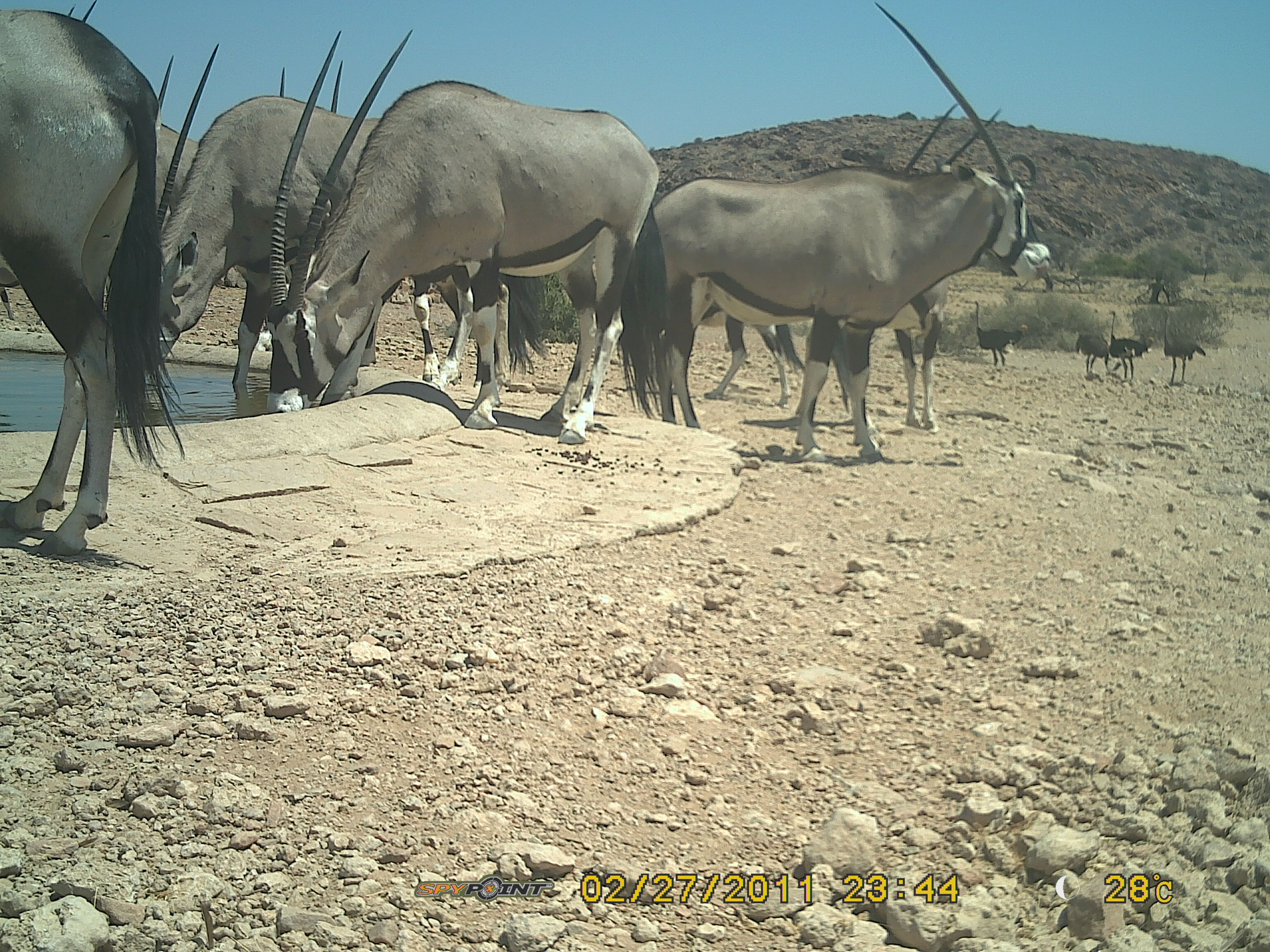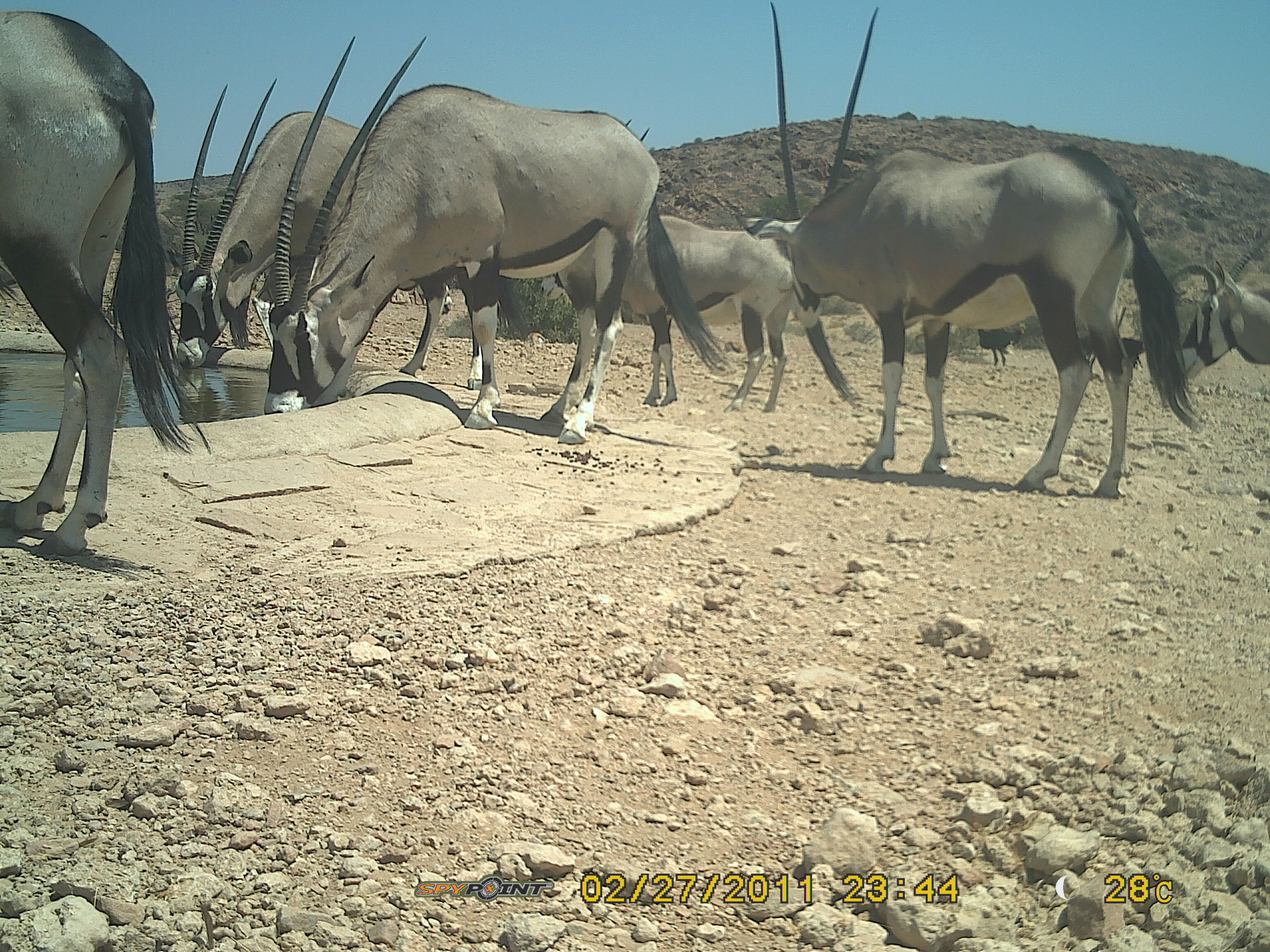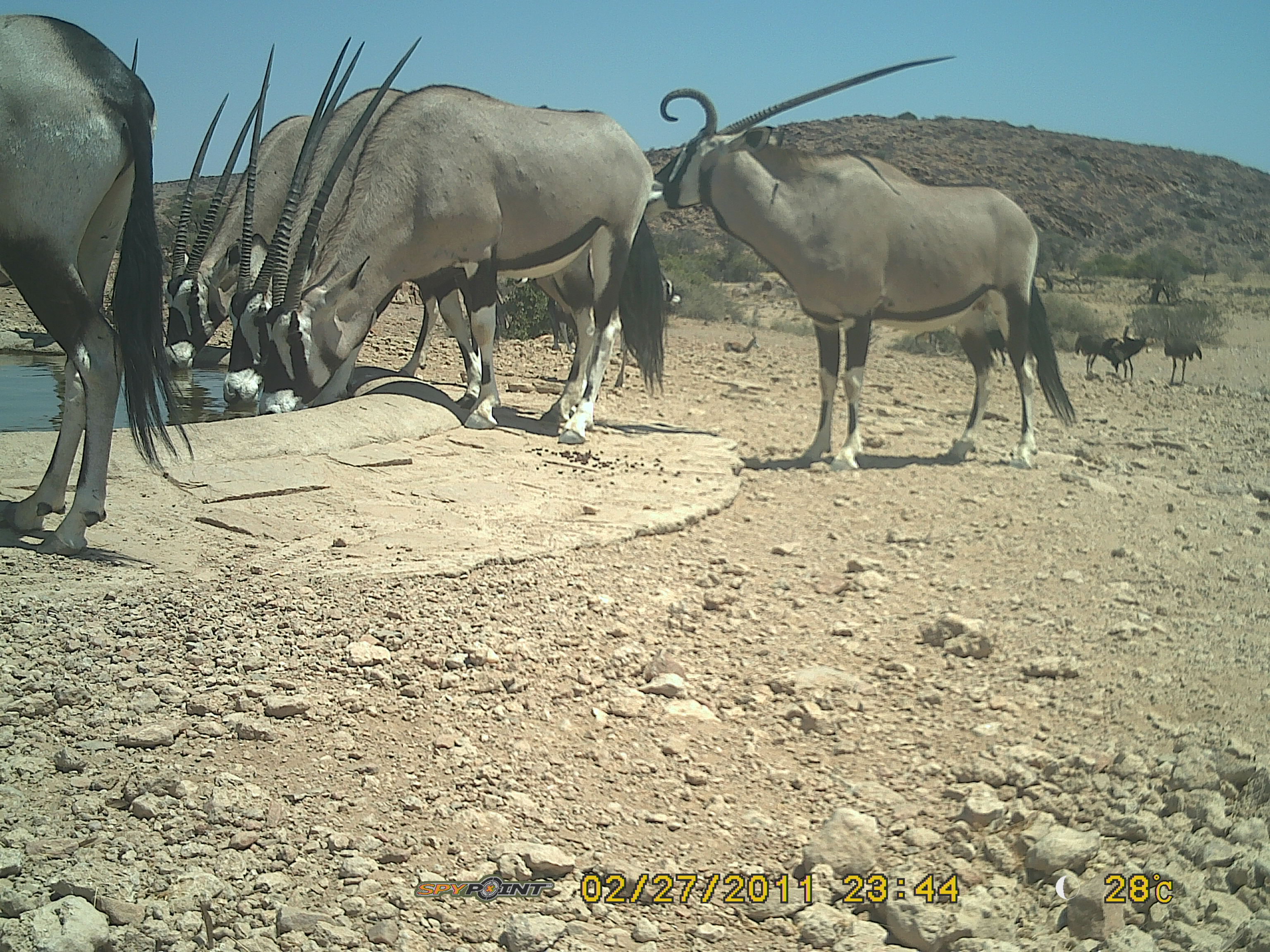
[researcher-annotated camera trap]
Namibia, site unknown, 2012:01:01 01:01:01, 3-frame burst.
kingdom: Animalia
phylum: Chordata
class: Mammalia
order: Artiodactyla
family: Bovidae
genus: Oryx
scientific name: Oryx gazella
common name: gemsbok